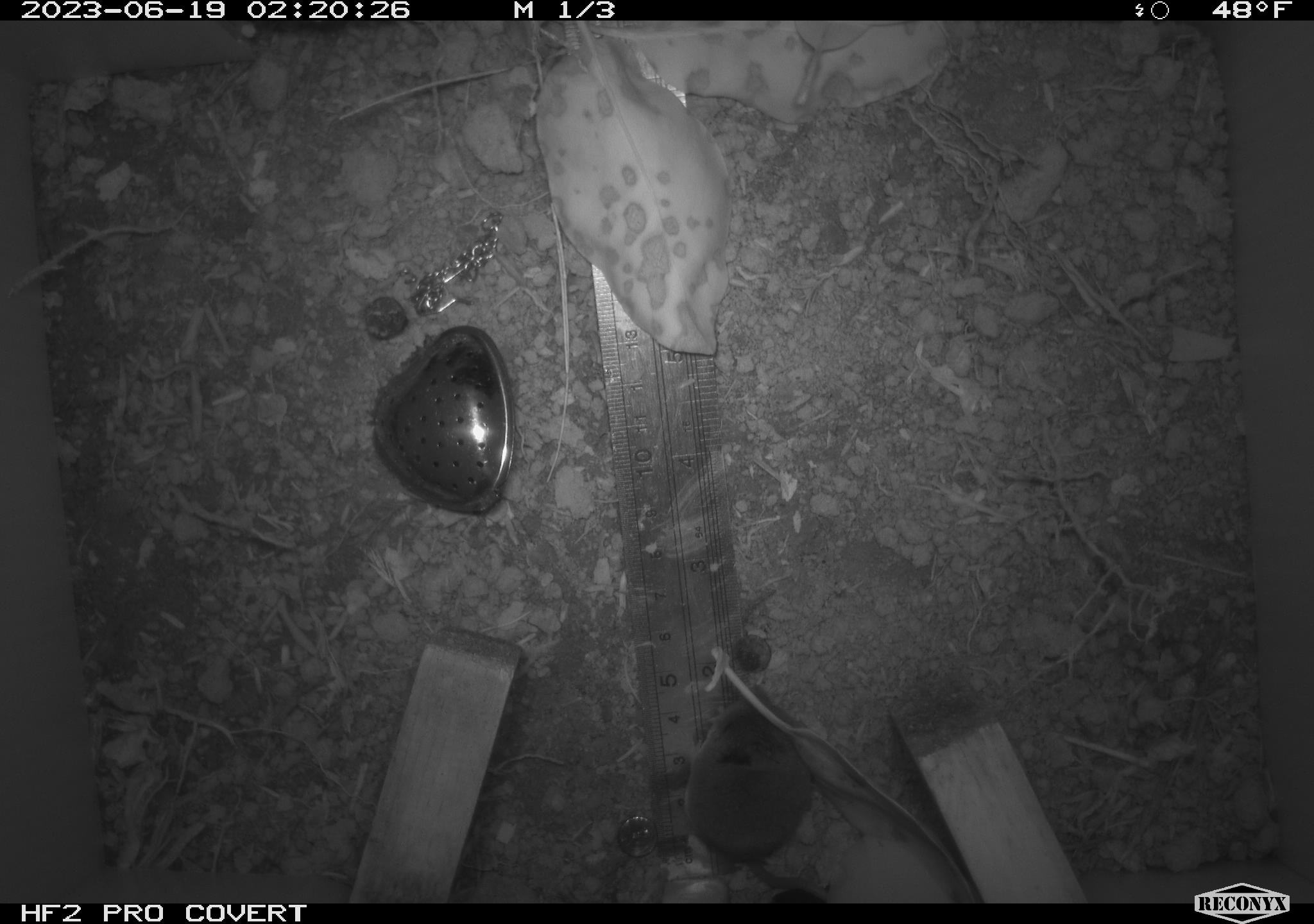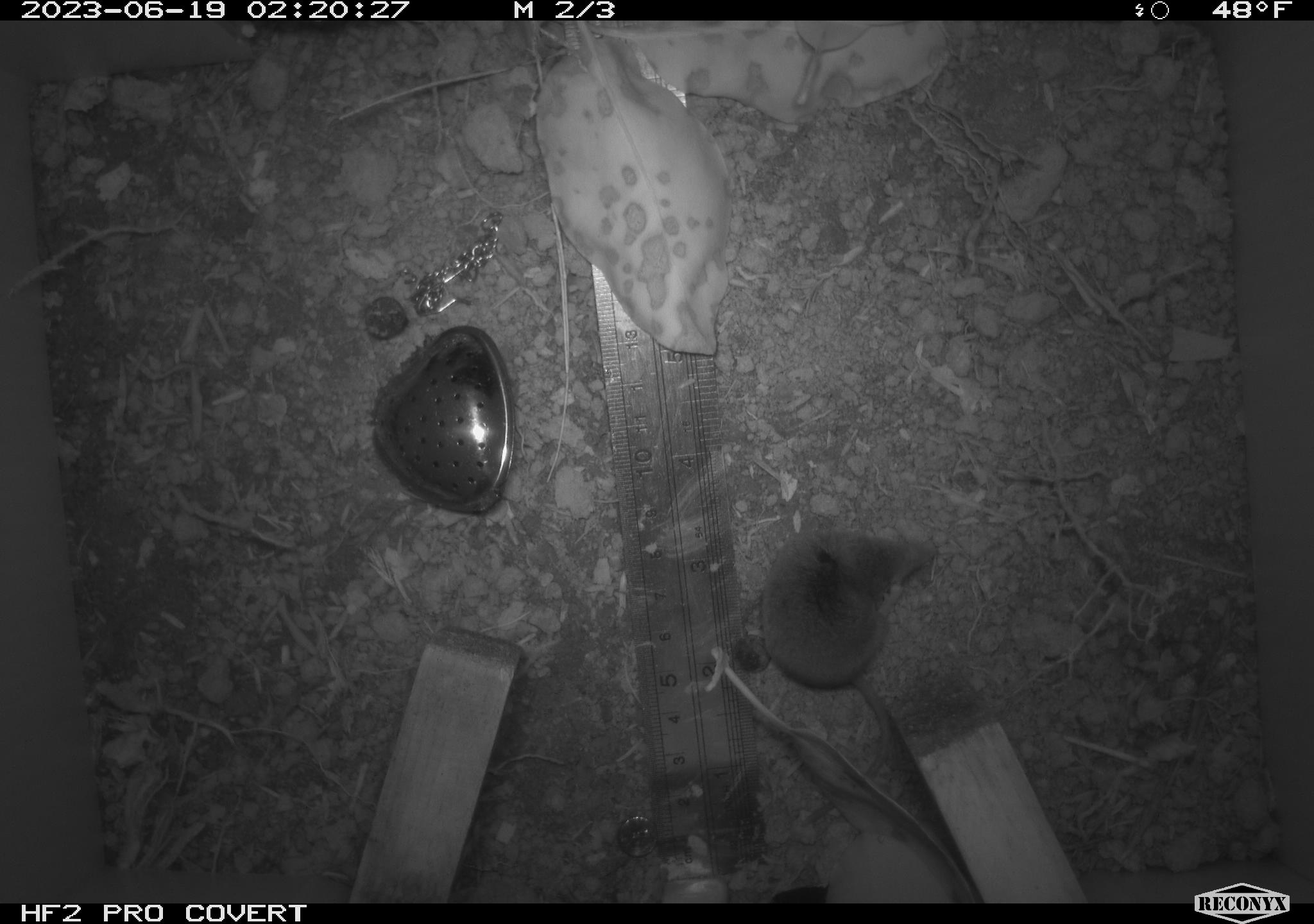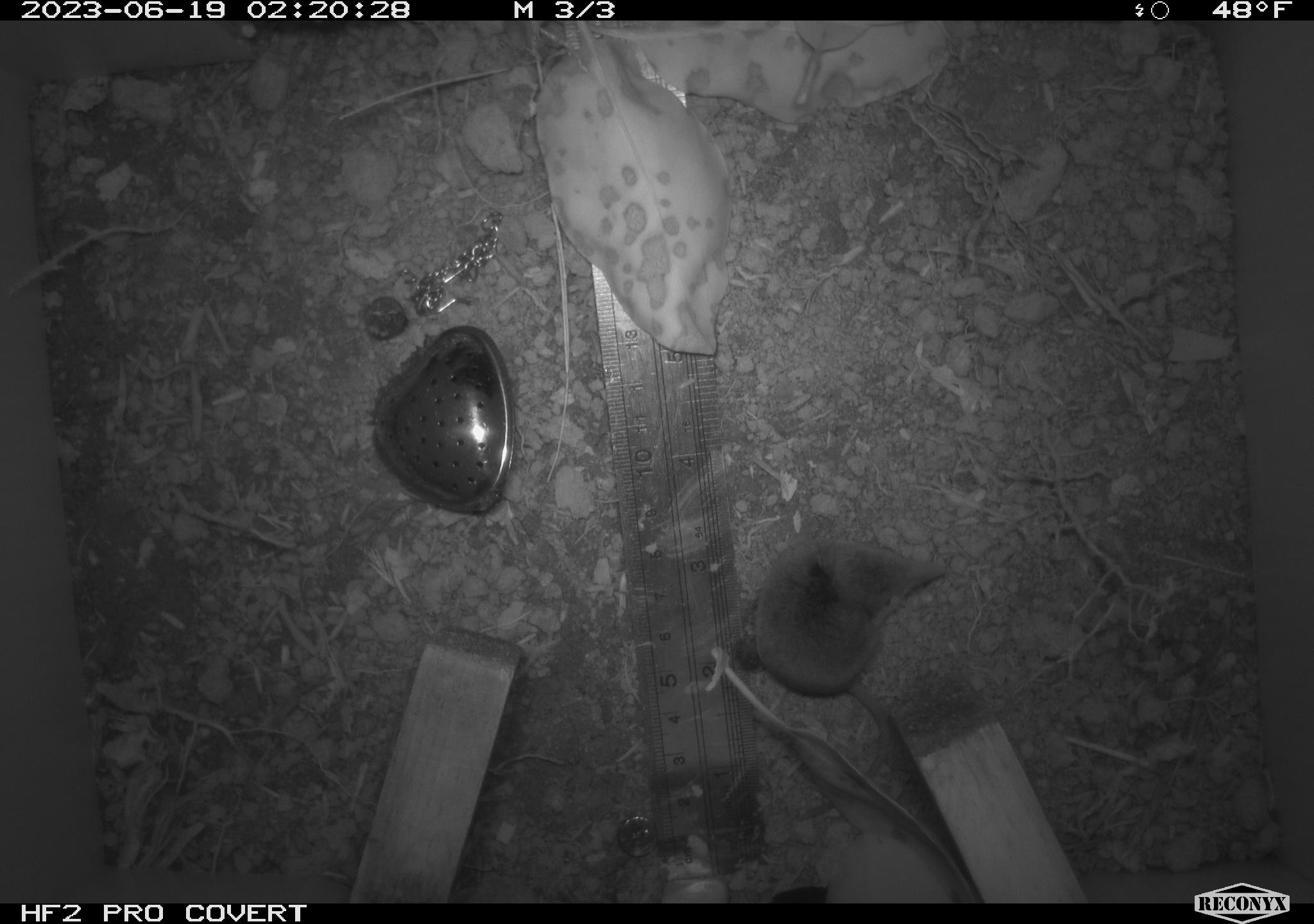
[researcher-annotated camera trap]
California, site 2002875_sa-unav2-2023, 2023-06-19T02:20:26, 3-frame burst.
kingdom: Animalia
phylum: Chordata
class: Mammalia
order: Eulipotyphla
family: Soricidae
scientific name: Soricidae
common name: shrews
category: soricidae family